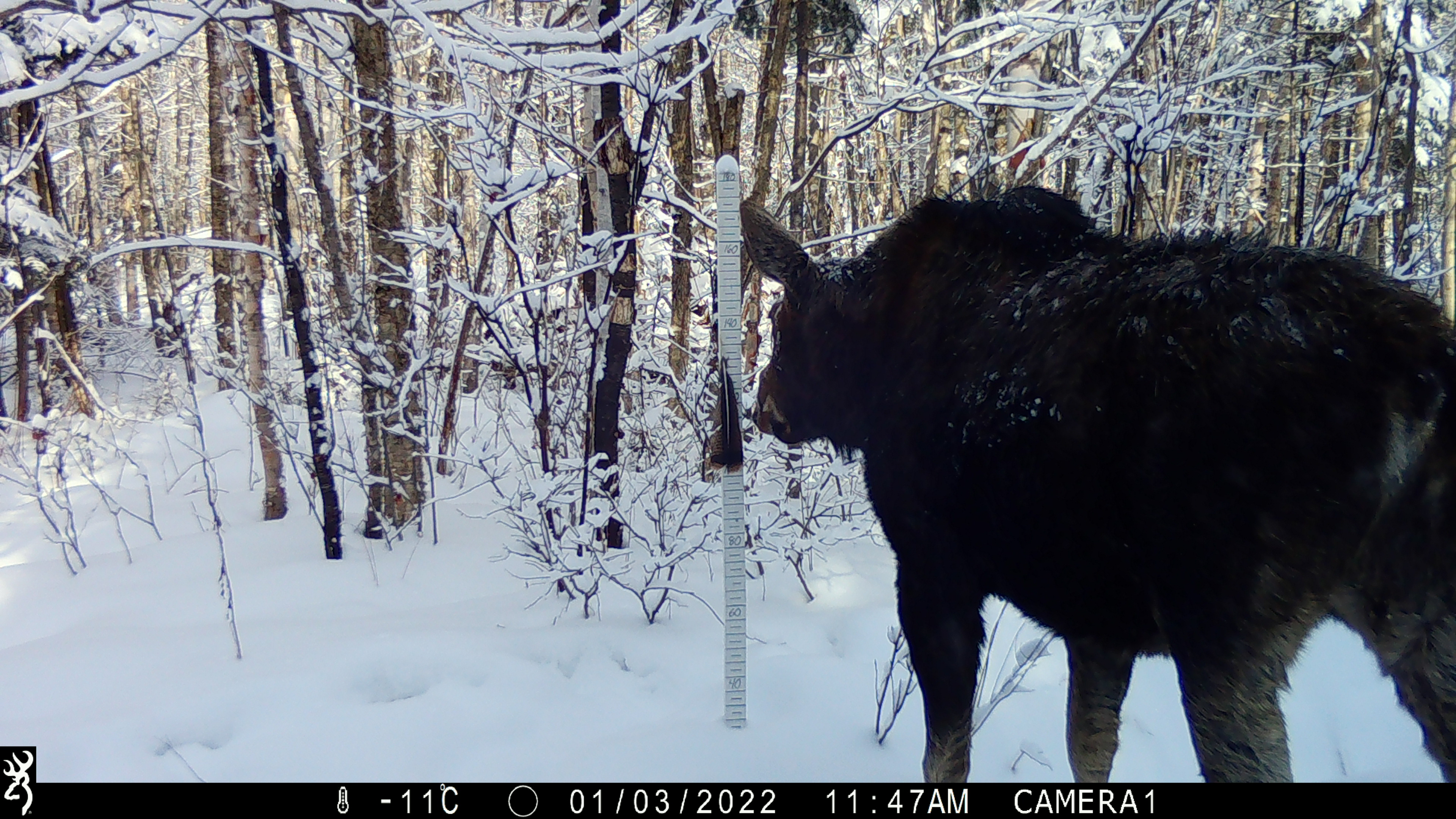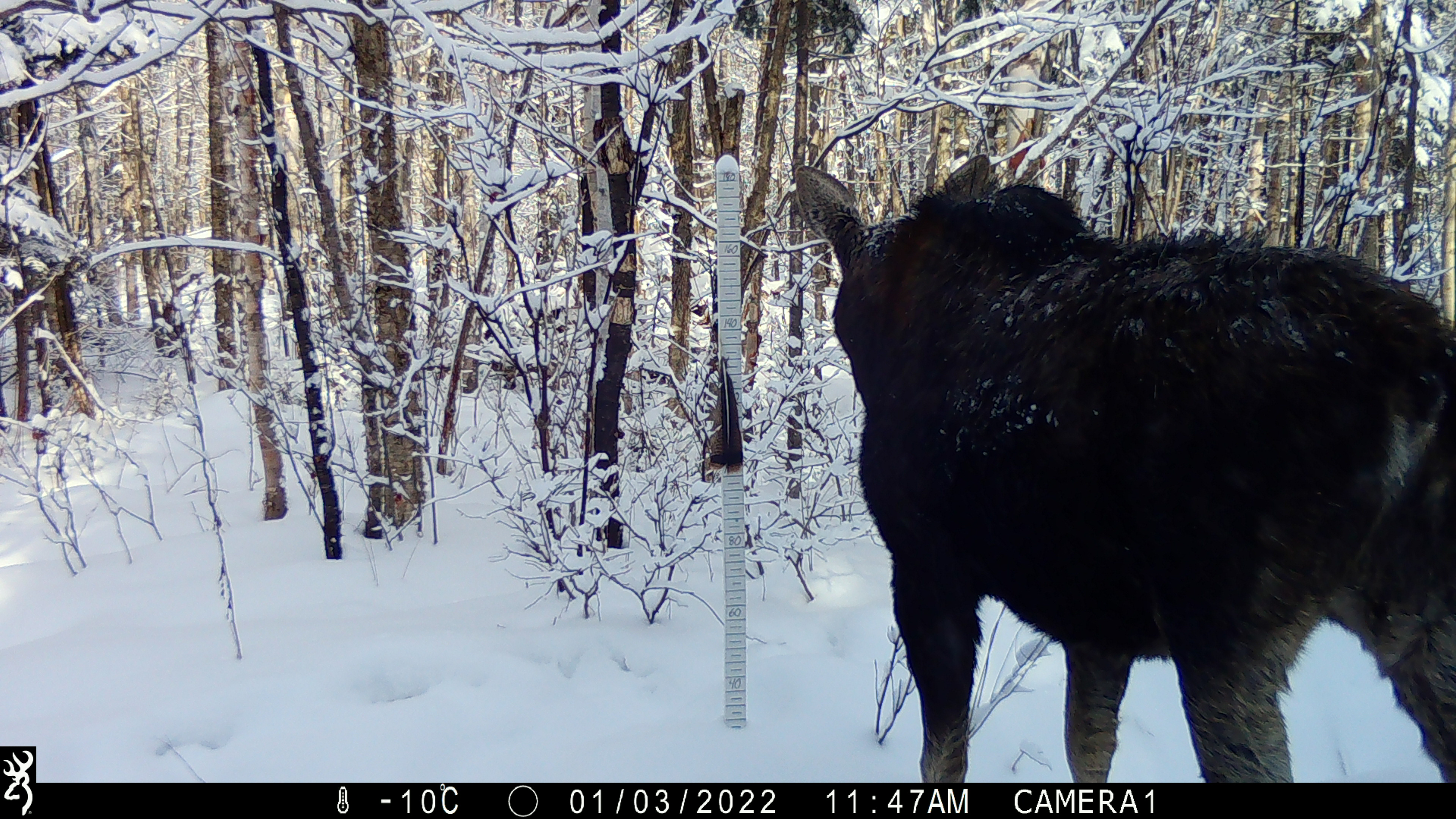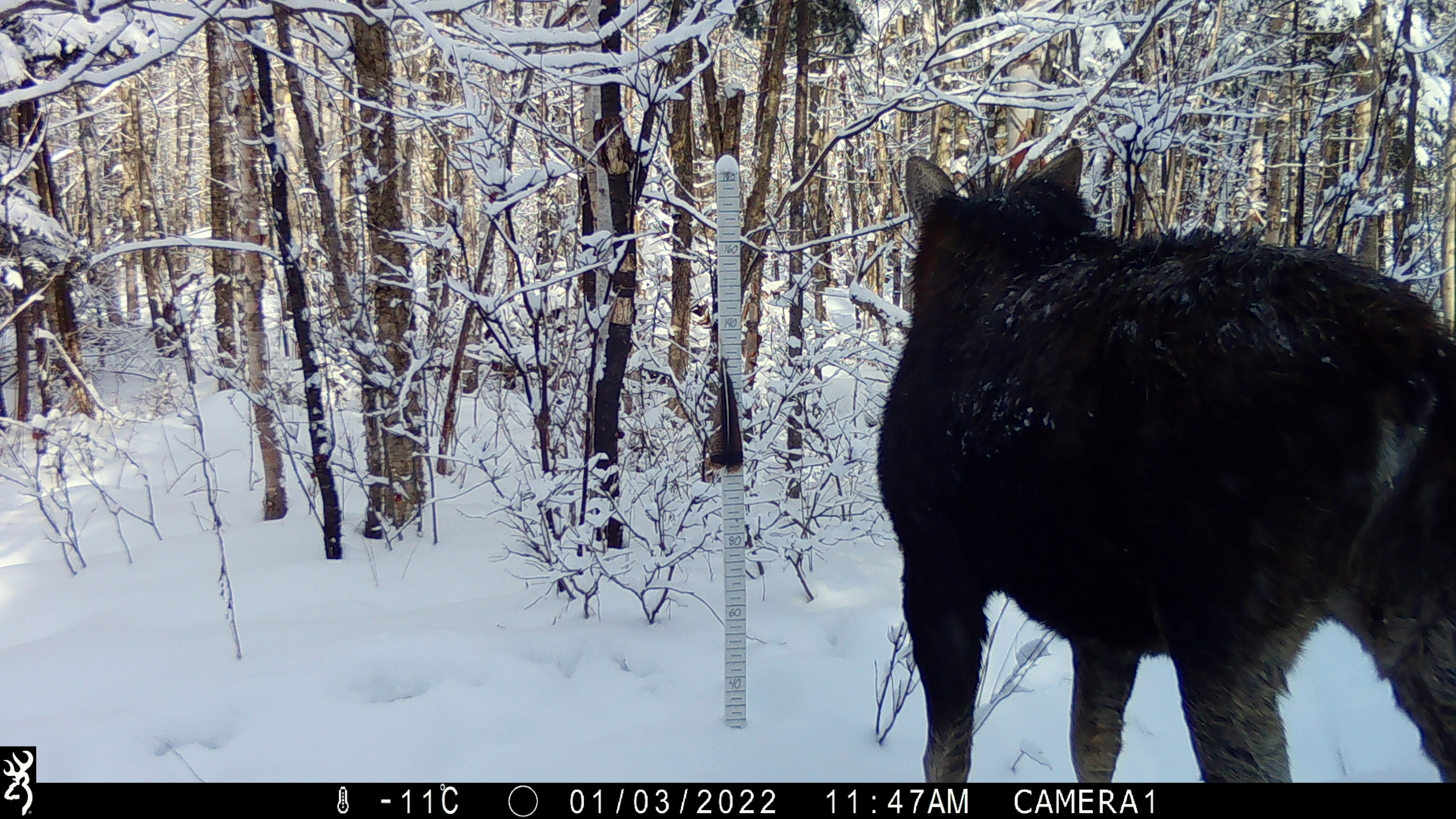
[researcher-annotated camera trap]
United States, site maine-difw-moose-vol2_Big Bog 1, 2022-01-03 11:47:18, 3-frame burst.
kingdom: Animalia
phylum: Chordata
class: Mammalia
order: Artiodactyla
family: Cervidae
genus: Alces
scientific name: Alces alces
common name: moose